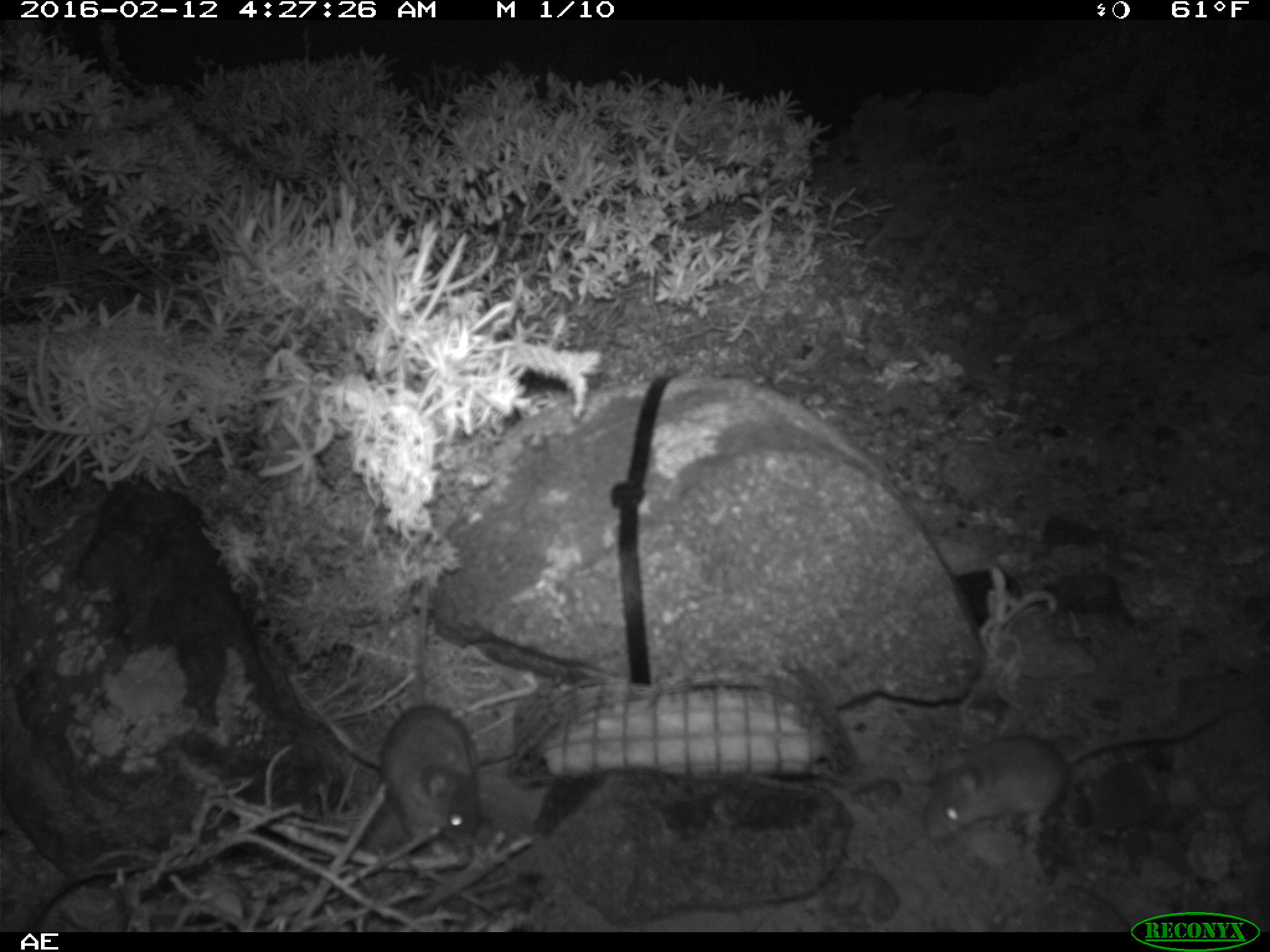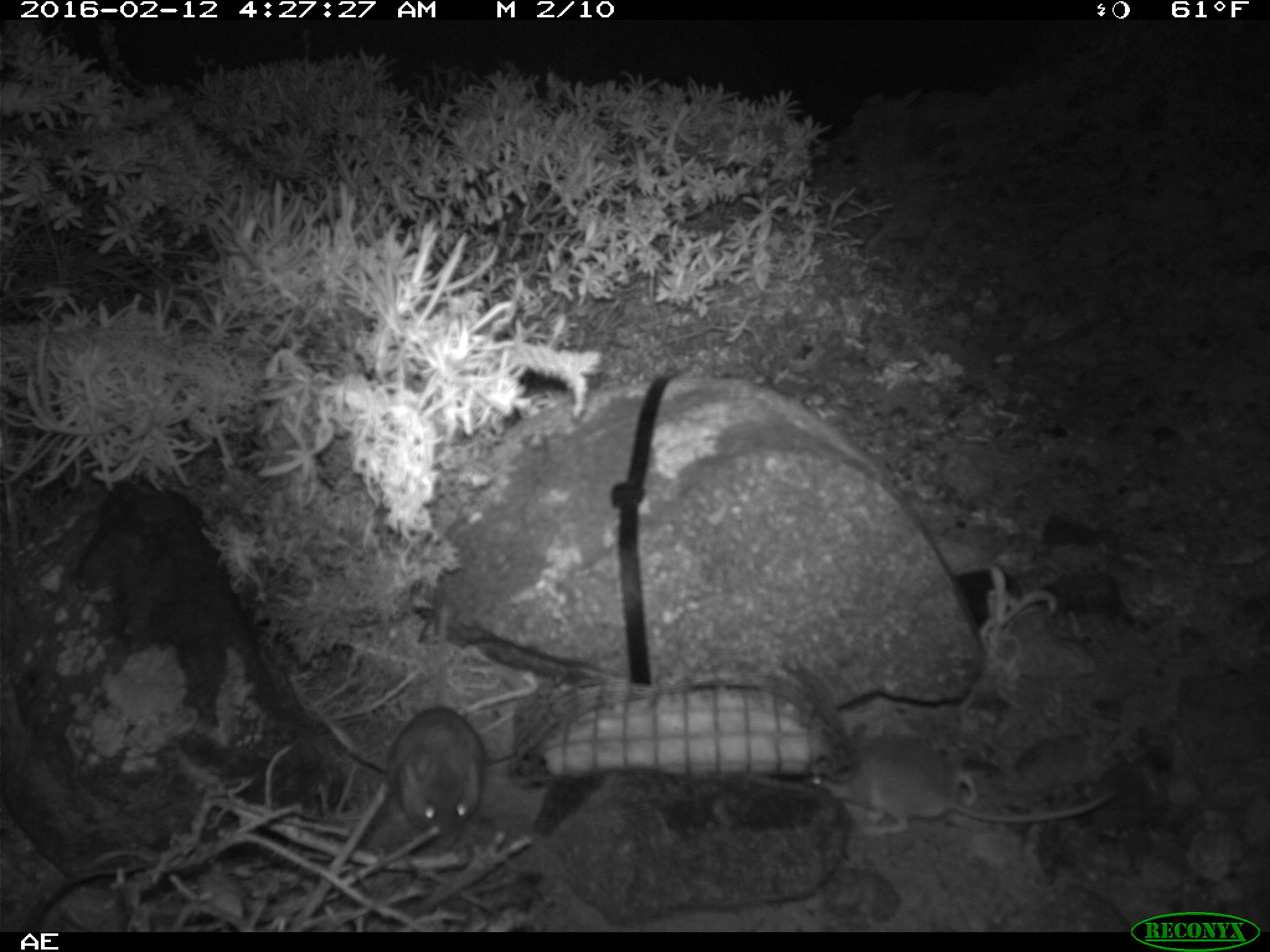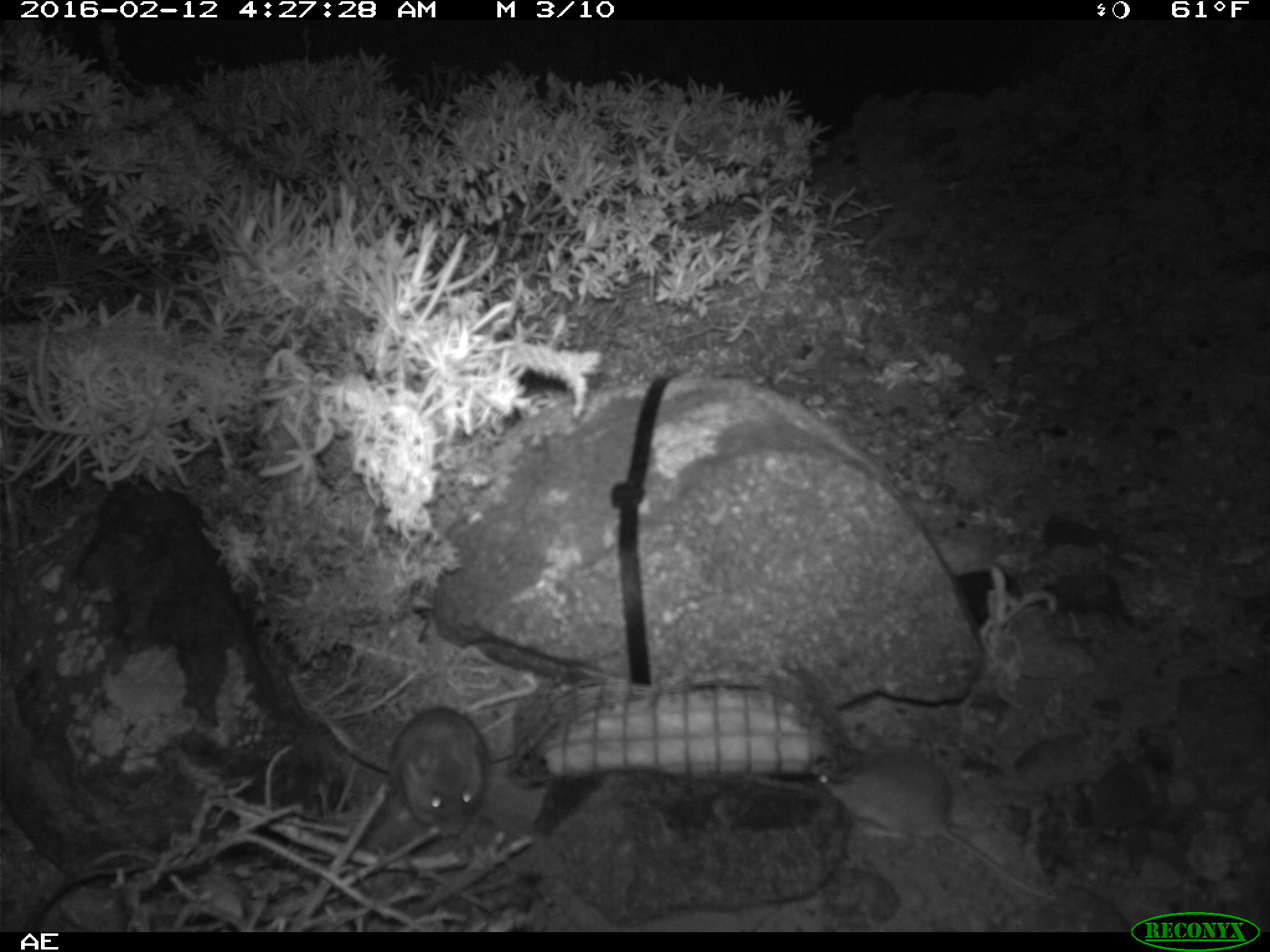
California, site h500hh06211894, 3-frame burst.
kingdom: Animalia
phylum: Chordata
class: Mammalia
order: Rodentia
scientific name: Rodentia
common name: rodent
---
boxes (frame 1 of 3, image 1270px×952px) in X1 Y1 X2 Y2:
rodent: 924 697 1243 843; 384 563 481 866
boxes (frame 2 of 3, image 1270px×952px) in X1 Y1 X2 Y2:
rodent: 809 721 1116 835; 388 669 537 848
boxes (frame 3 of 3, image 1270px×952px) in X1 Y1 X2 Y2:
rodent: 814 744 1054 901; 290 680 491 835